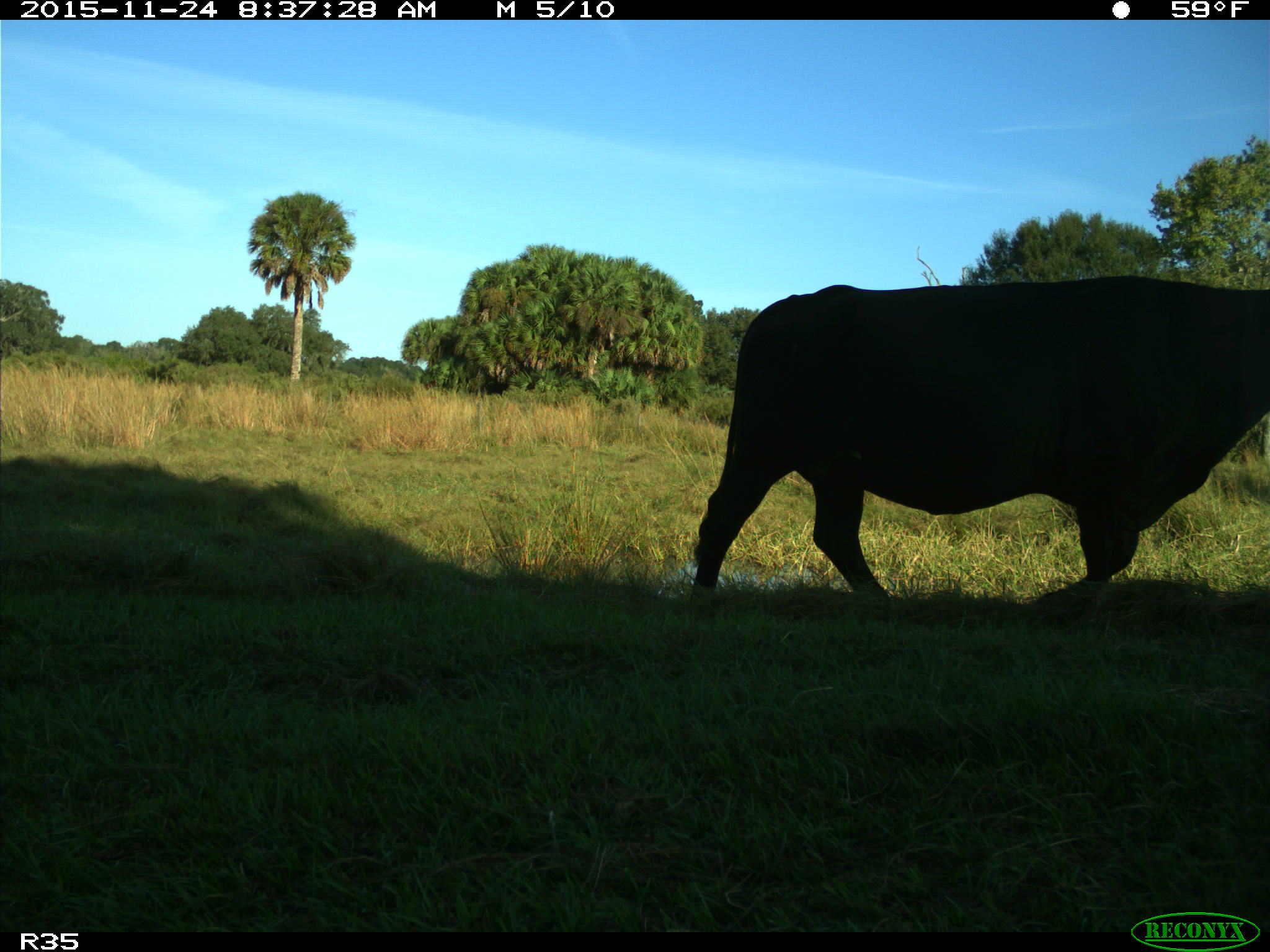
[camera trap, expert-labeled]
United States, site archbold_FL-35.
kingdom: Animalia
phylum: Chordata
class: Mammalia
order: Artiodactyla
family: Bovidae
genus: Bos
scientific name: Bos taurus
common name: domestic cow